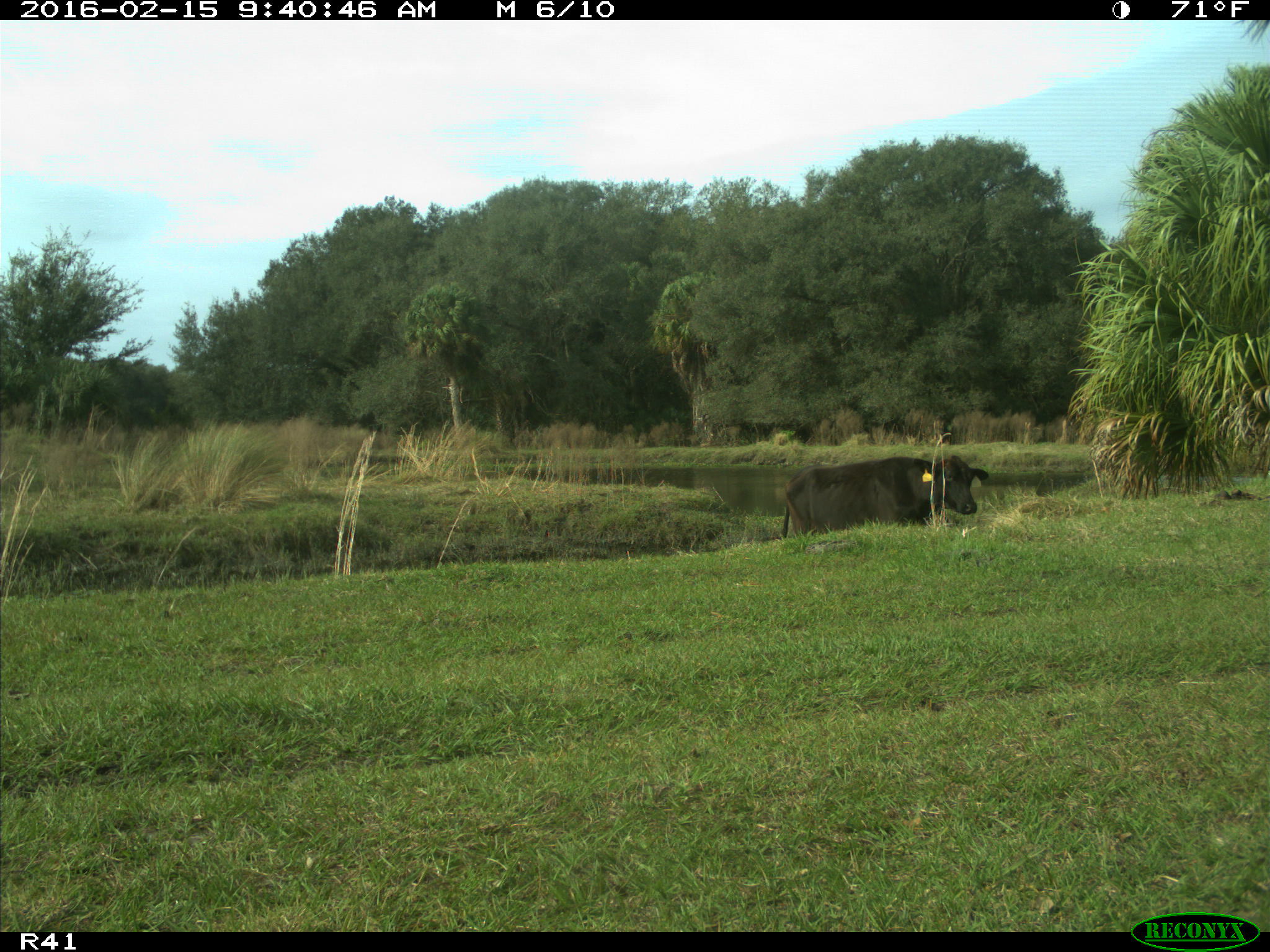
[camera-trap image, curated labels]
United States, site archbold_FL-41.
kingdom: Animalia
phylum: Chordata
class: Mammalia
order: Artiodactyla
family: Bovidae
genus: Bos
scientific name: Bos taurus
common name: domestic cow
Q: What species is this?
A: Bos taurus (domestic cow).